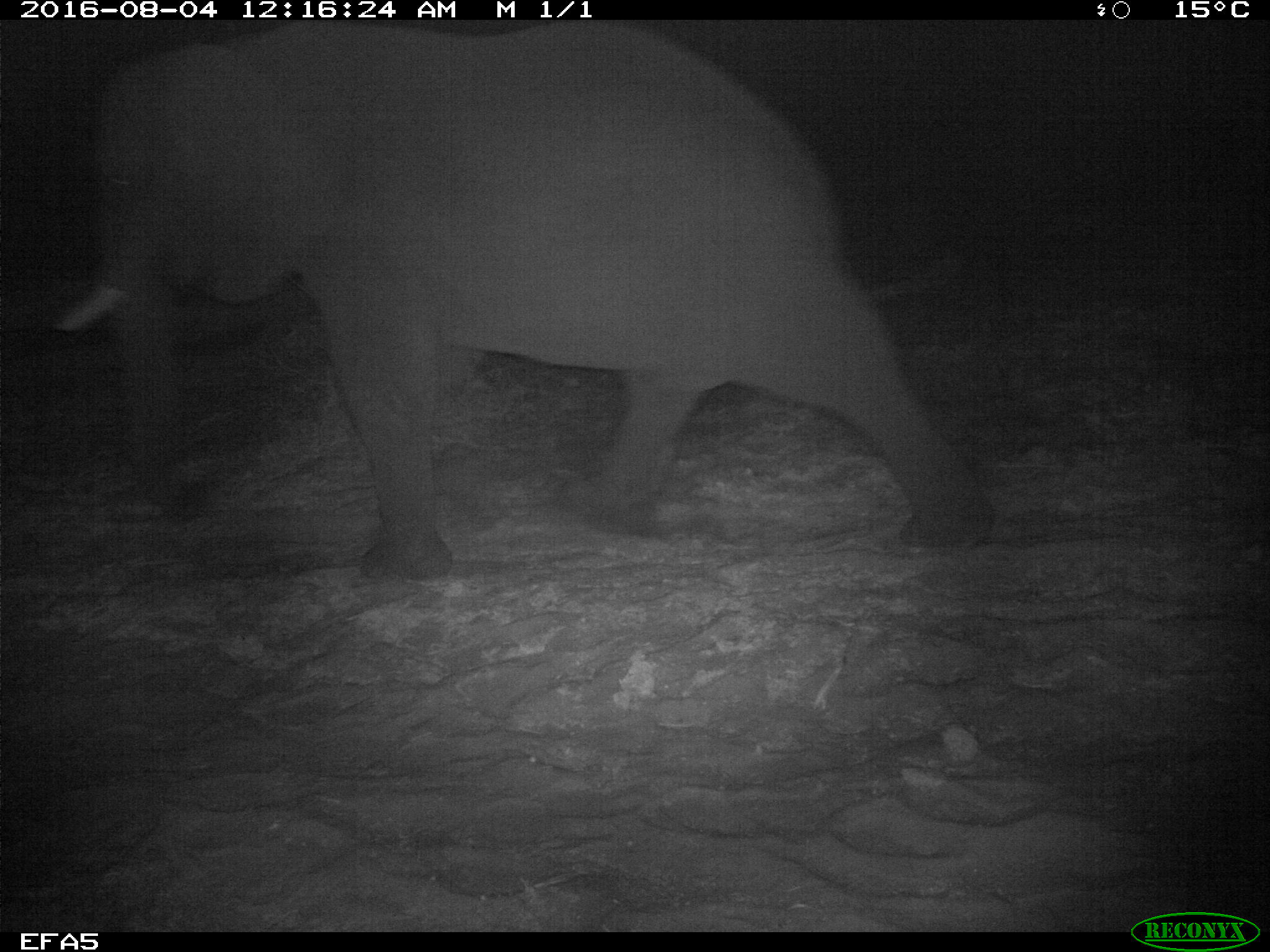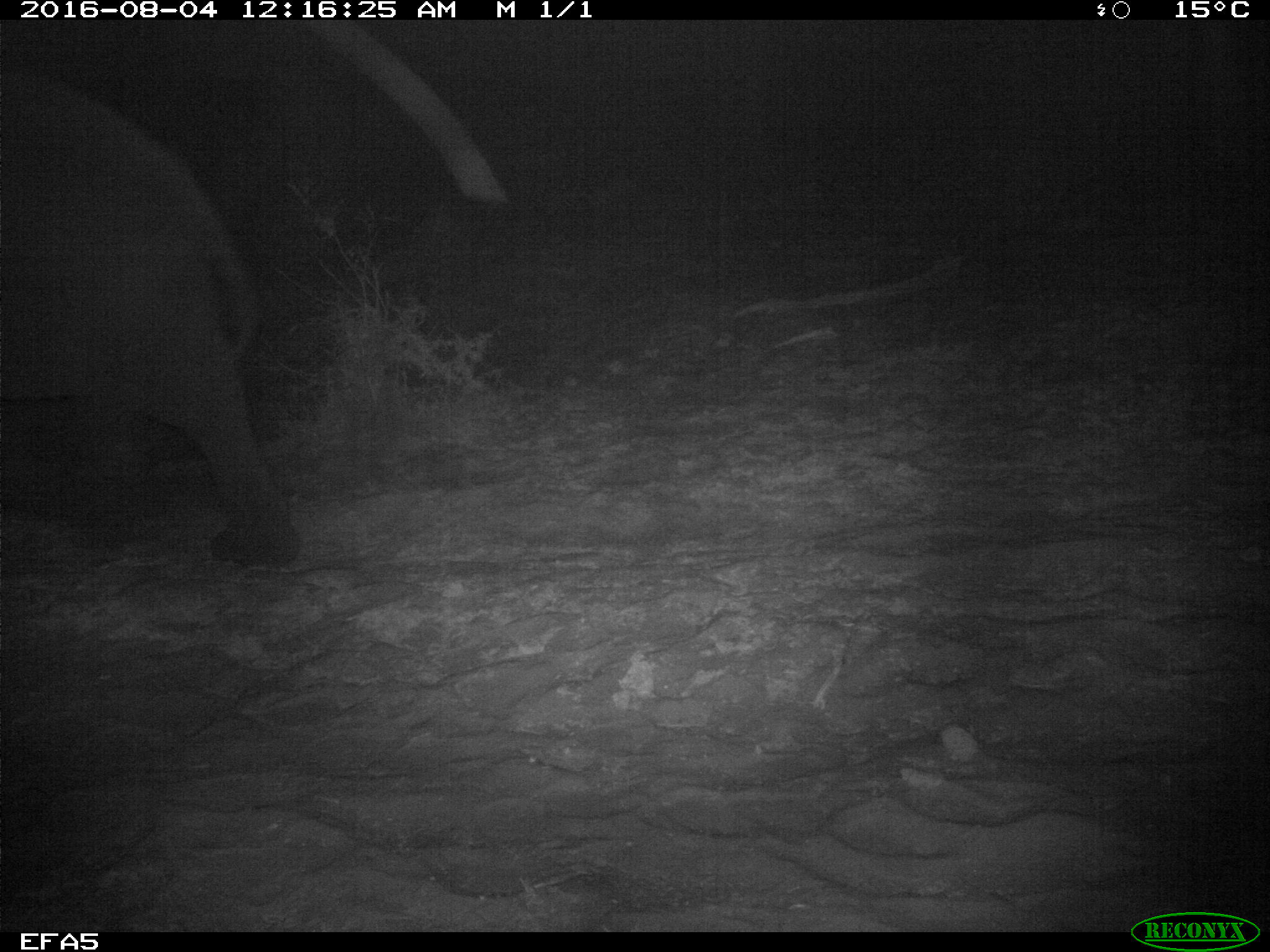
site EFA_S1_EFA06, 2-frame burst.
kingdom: Animalia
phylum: Chordata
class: Mammalia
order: Proboscidea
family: Elephantidae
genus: Loxodonta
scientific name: Loxodonta africana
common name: african bush elephant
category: elephant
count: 1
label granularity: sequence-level